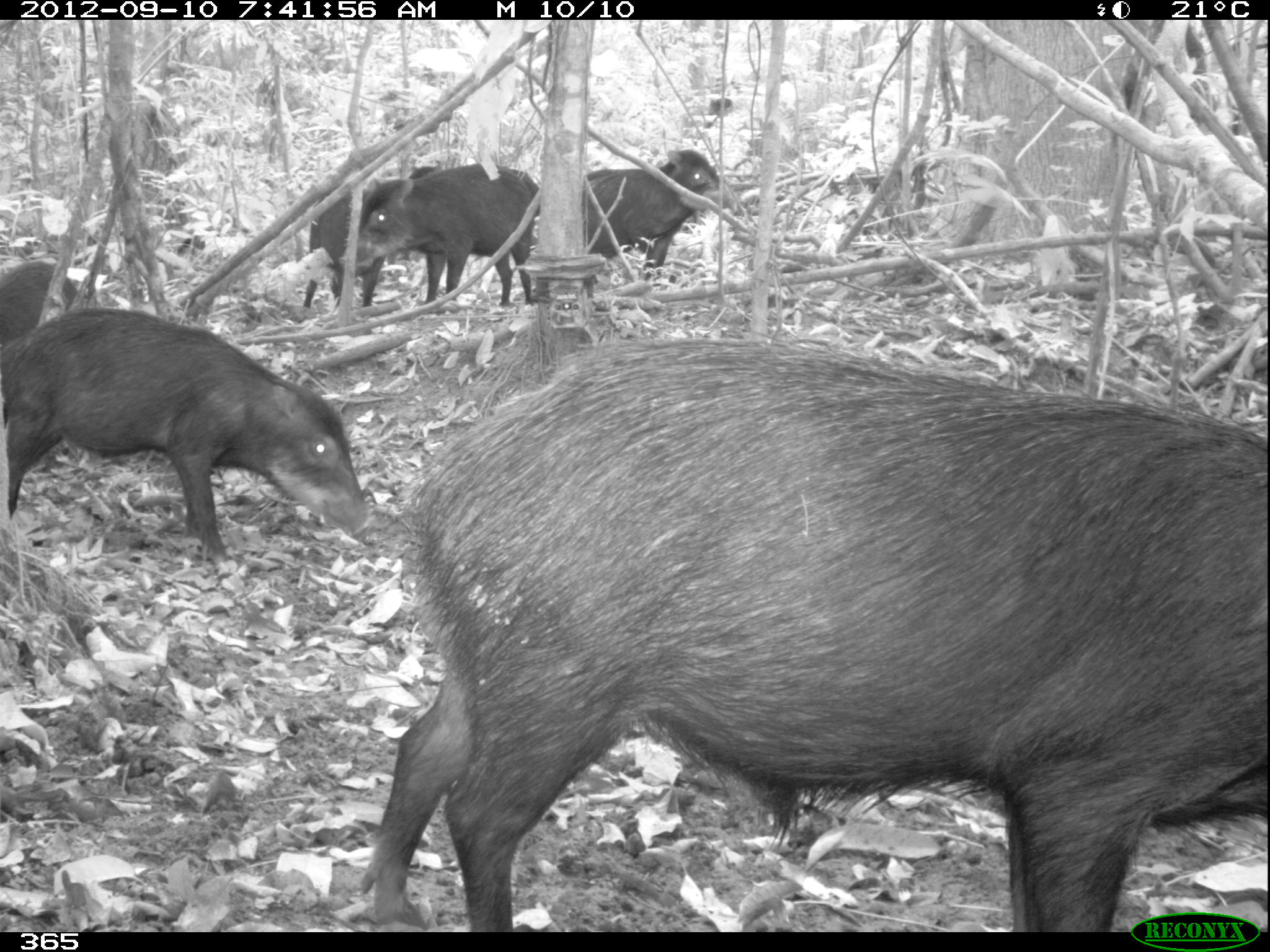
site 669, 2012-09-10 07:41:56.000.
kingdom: Animalia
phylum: Chordata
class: Mammalia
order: Artiodactyla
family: Tayassuidae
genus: Tayassu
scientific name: Tayassu pecari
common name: white-lipped peccary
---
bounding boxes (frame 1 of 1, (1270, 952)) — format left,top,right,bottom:
tayassu pecari: 359,340,1266,932; 0,309,368,560; 337,164,534,306; 301,163,441,306; 583,150,732,279; 0,260,77,347